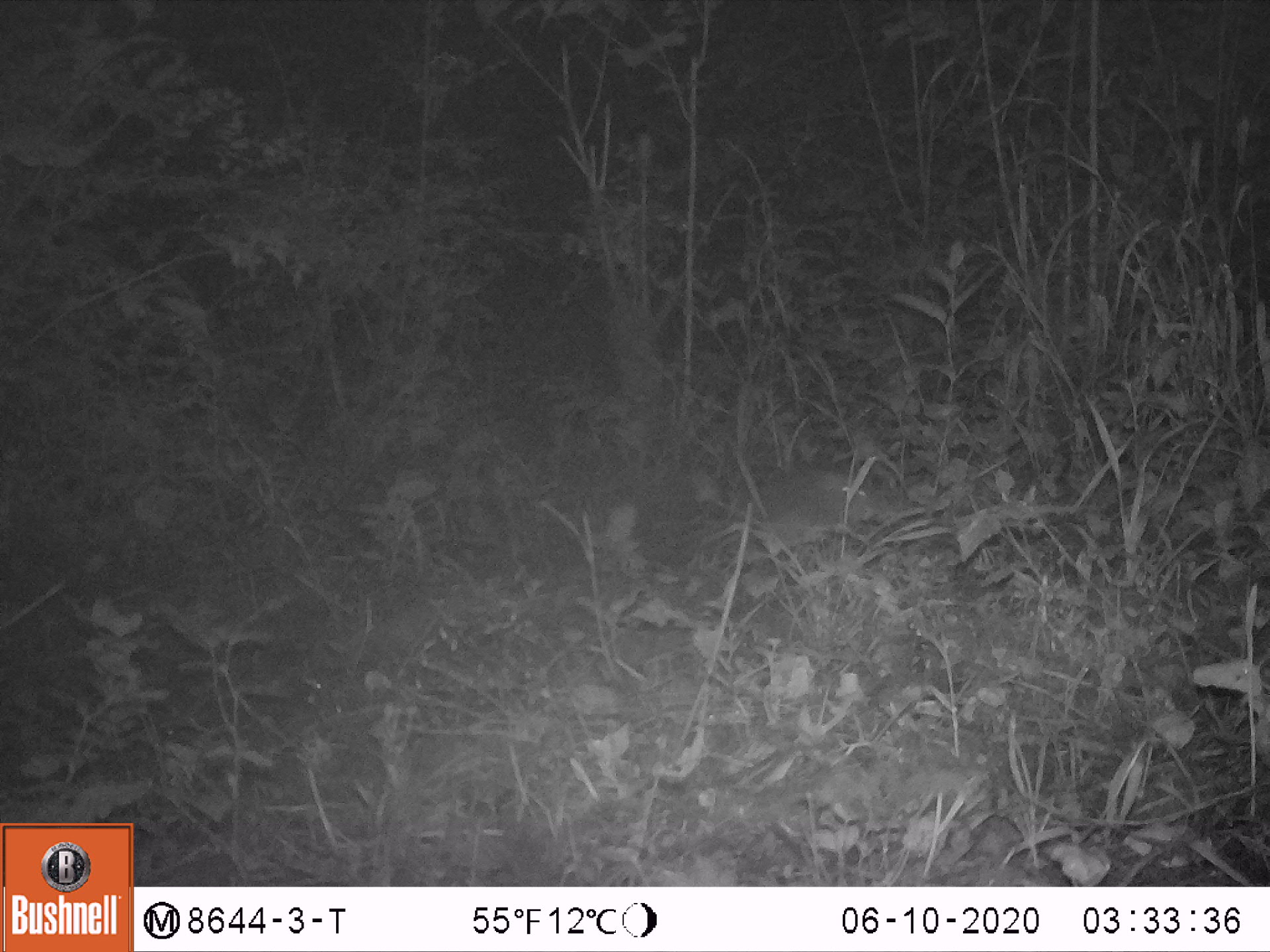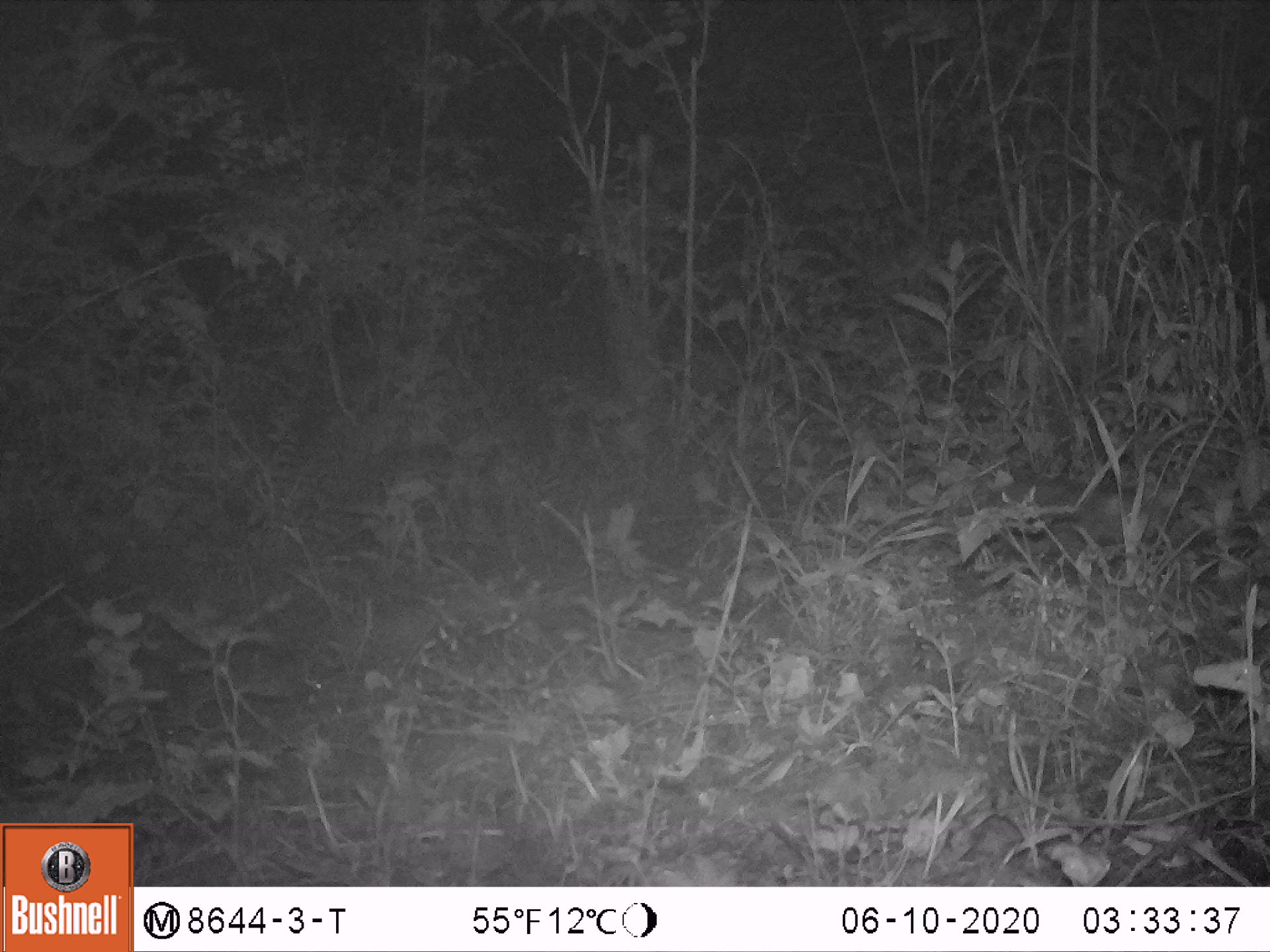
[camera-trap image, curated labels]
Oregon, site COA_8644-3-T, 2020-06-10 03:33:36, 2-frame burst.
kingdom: Animalia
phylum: Chordata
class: Mammalia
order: Lagomorpha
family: Leporidae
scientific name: Leporidae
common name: hares and rabbits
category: leporidae family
Leporidae family (hares and rabbits) (Leporidae).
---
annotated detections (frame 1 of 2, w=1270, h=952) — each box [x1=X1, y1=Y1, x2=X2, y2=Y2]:
leporidae family: [x1=683, y1=464, x2=903, y2=570]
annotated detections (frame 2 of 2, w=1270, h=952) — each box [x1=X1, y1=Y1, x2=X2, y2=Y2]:
leporidae family: [x1=950, y1=469, x2=1196, y2=586]